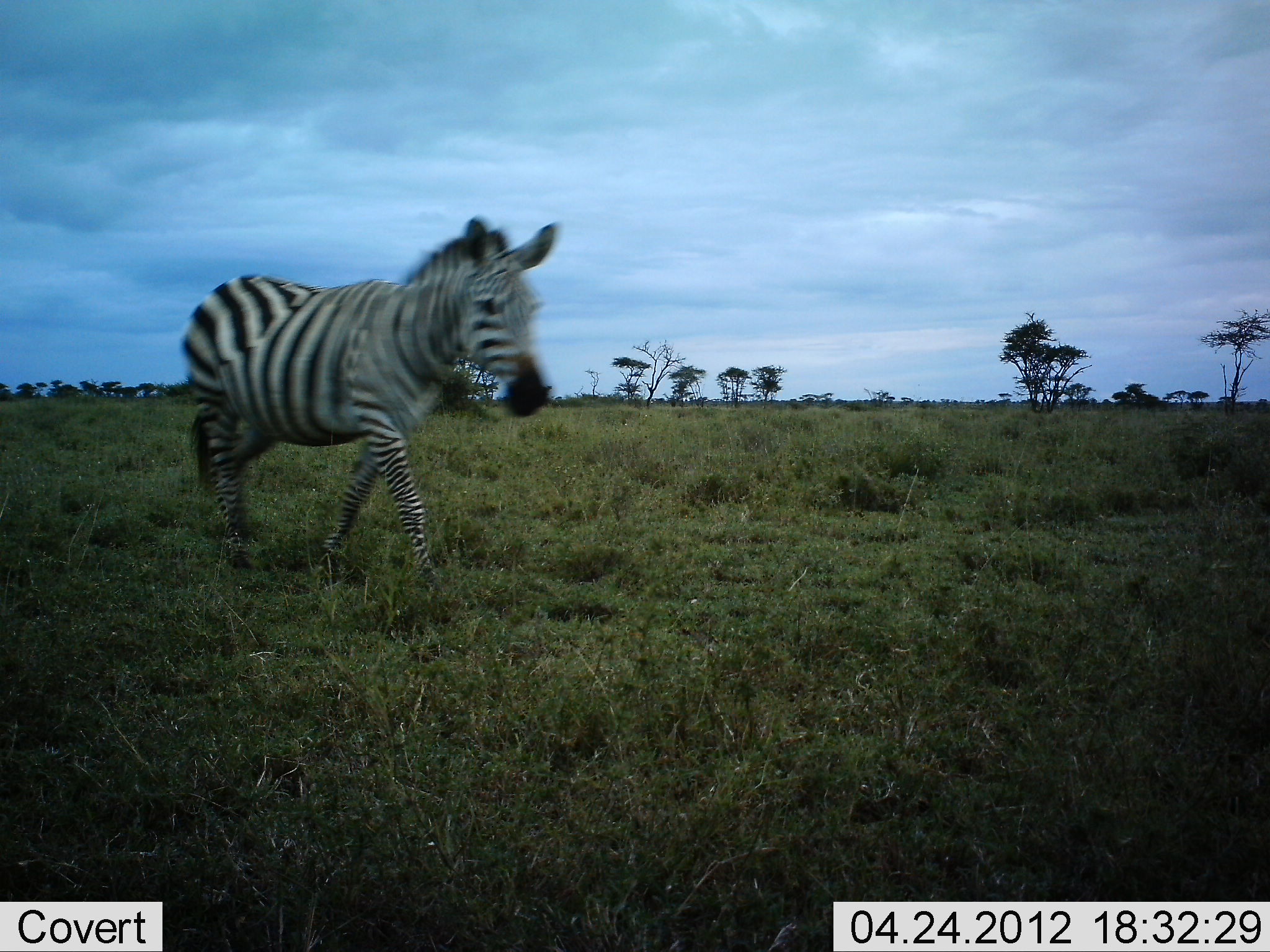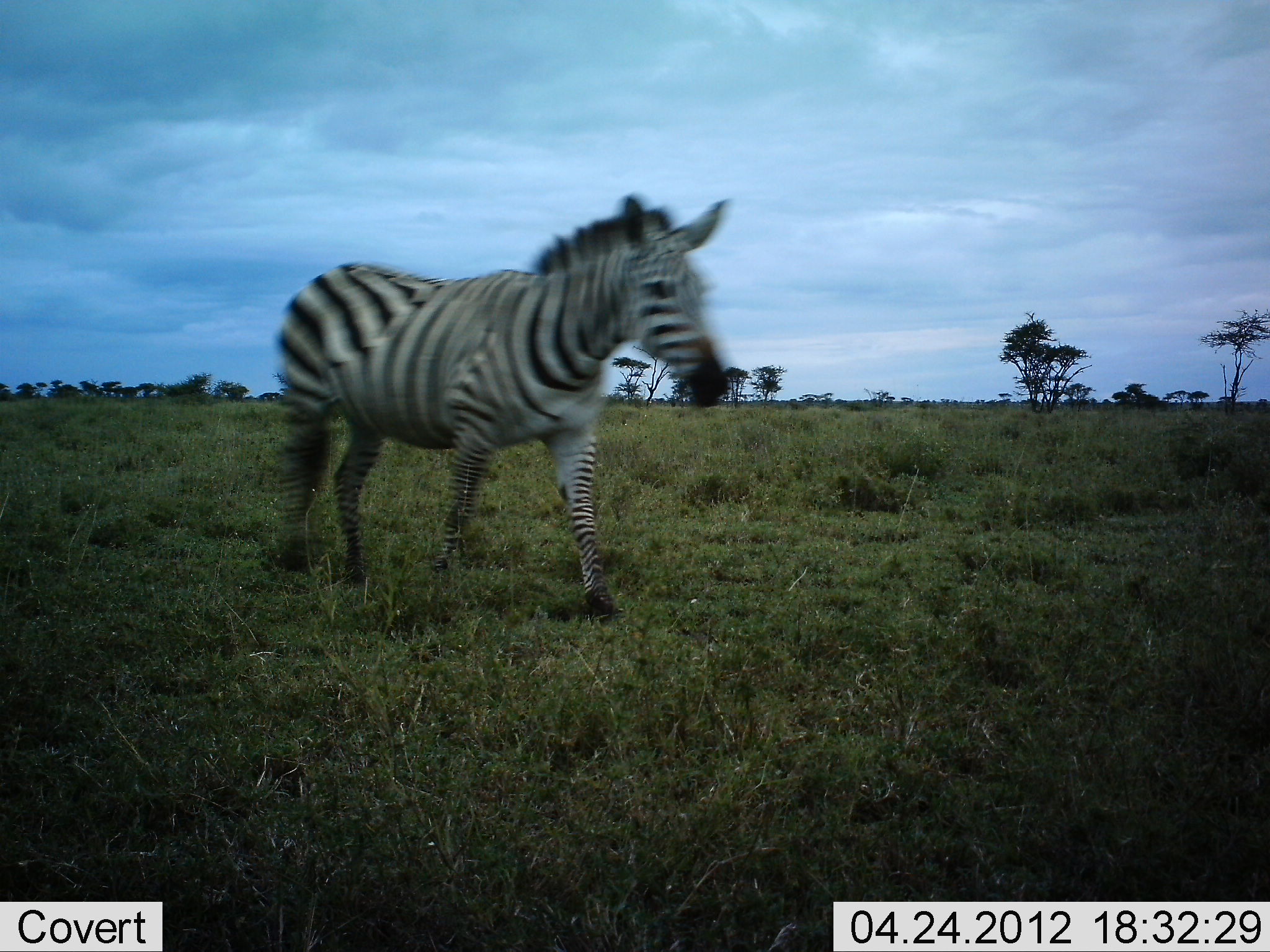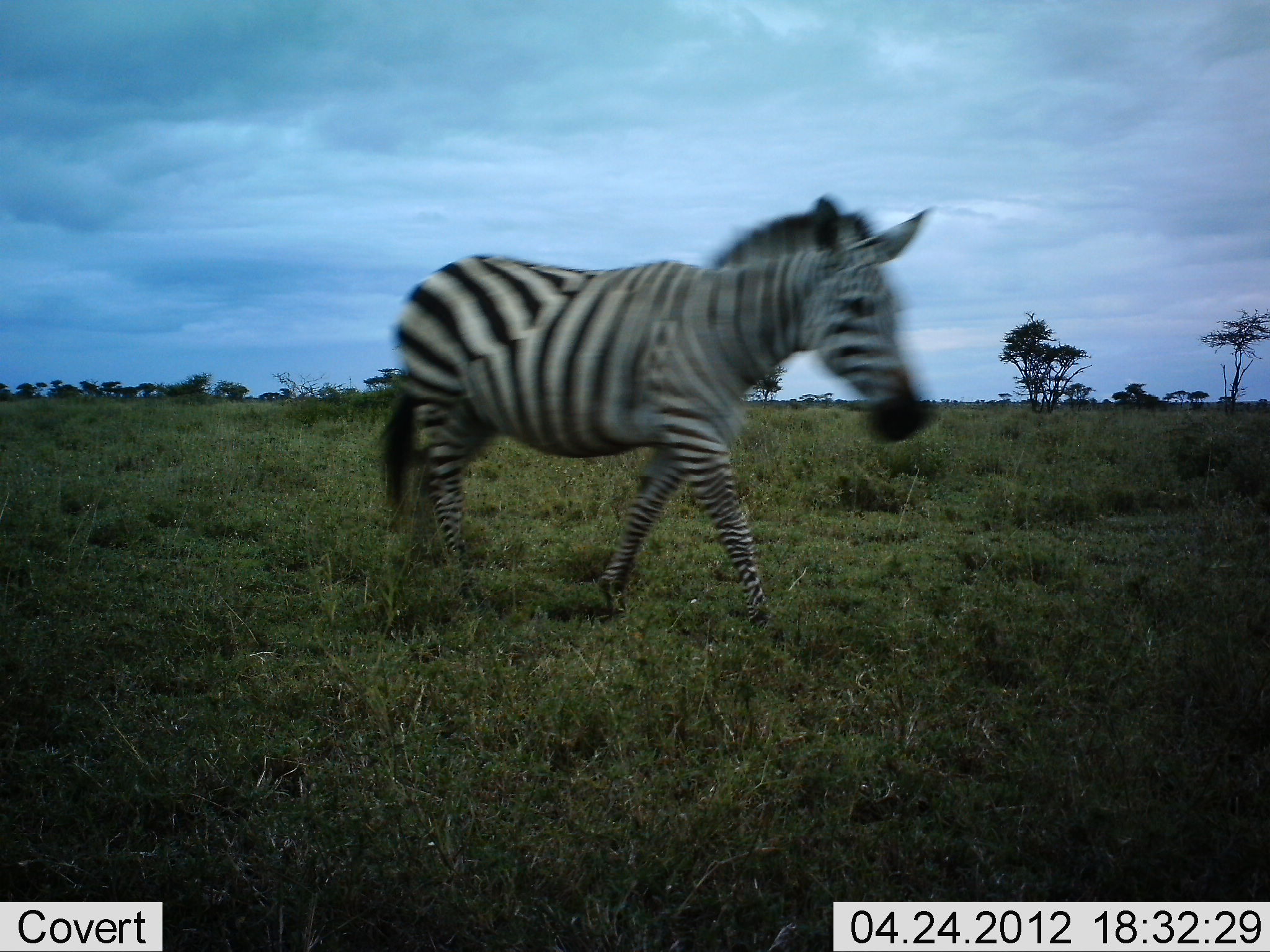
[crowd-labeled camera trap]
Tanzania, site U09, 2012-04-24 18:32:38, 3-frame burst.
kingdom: Animalia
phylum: Chordata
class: Mammalia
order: Perissodactyla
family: Equidae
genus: Equus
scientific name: Equus quagga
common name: plains zebra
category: zebra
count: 1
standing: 0%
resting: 0%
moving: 100%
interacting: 0%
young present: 0%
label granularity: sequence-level